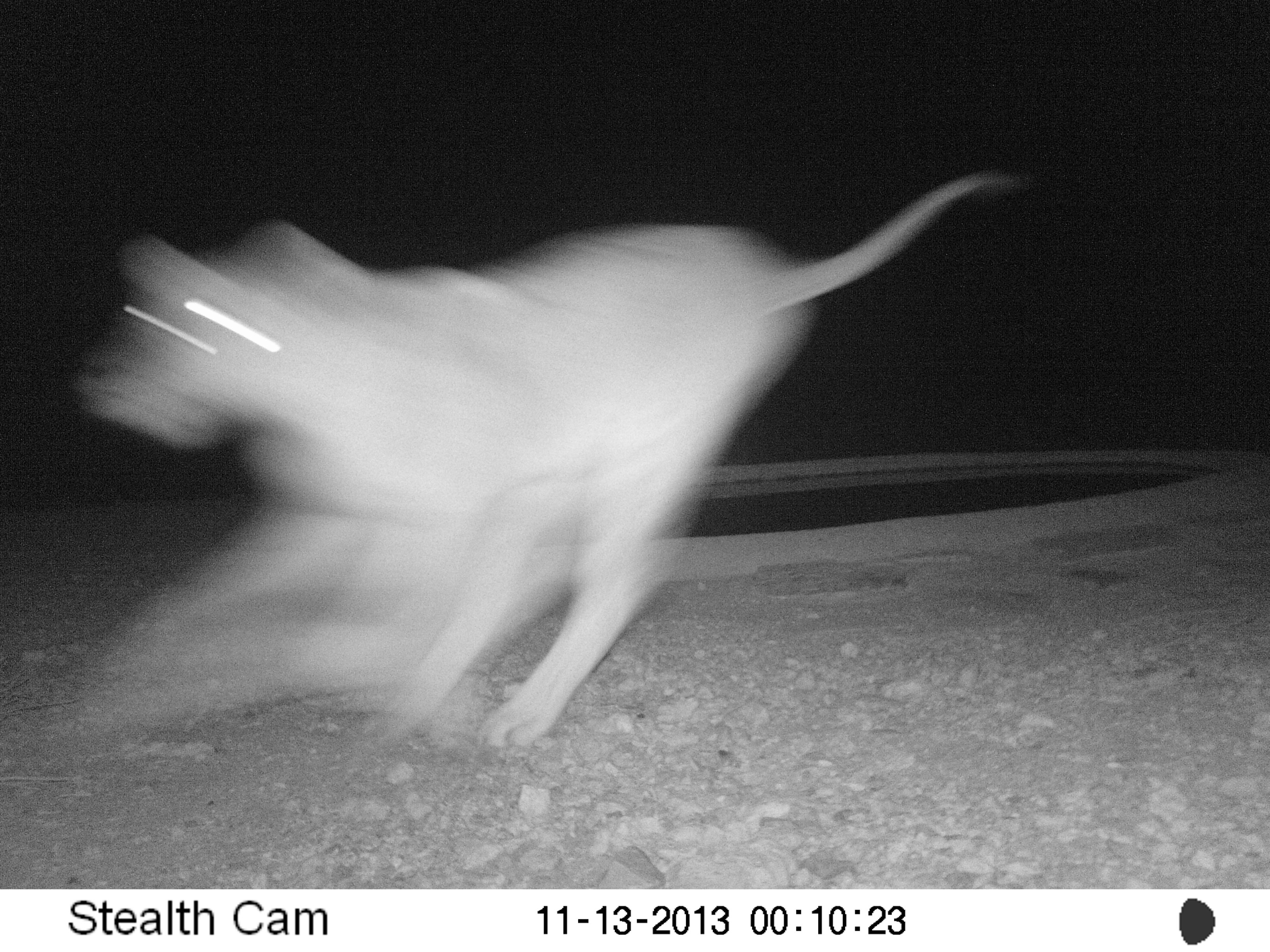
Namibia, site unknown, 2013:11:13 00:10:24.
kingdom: Animalia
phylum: Chordata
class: Mammalia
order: Carnivora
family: Felidae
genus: Panthera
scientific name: Panthera leo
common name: lion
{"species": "Panthera leo (lion)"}